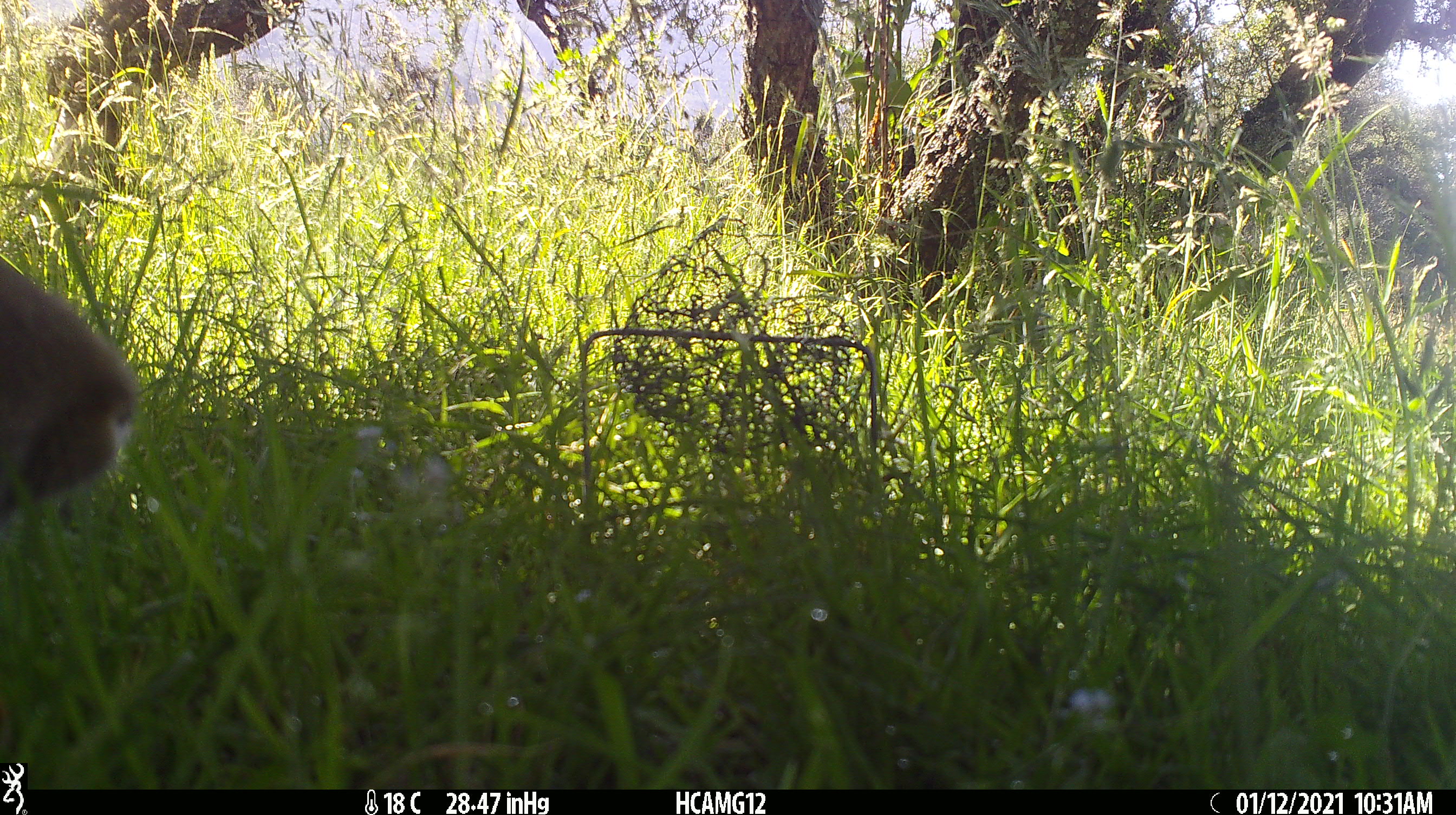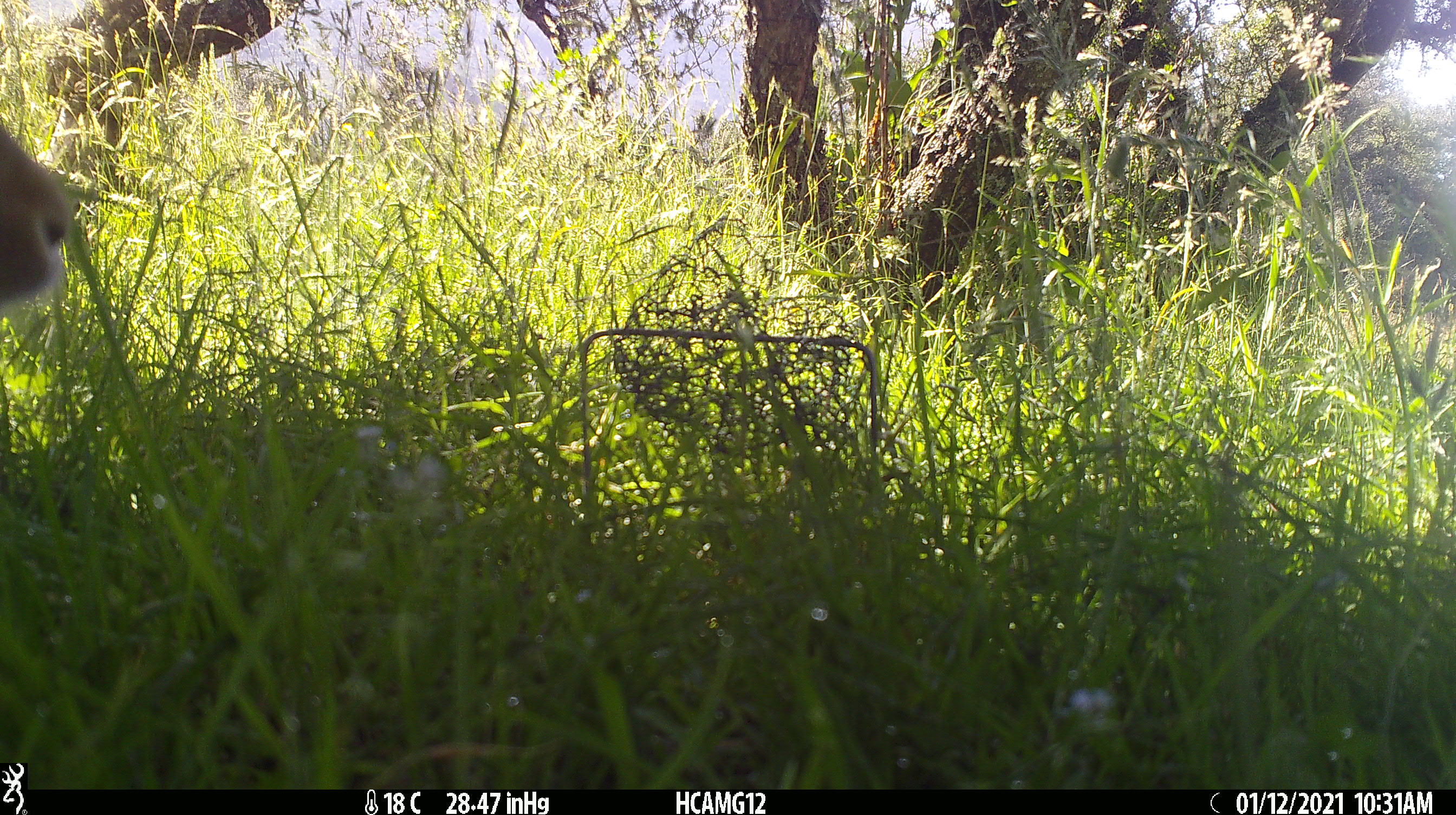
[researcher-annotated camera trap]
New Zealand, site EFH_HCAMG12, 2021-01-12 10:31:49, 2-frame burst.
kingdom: Animalia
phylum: Chordata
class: Mammalia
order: Lagomorpha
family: Leporidae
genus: Oryctolagus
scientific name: Oryctolagus cuniculus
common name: european rabbit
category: rabbit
Rabbit (european rabbit) (Oryctolagus cuniculus).